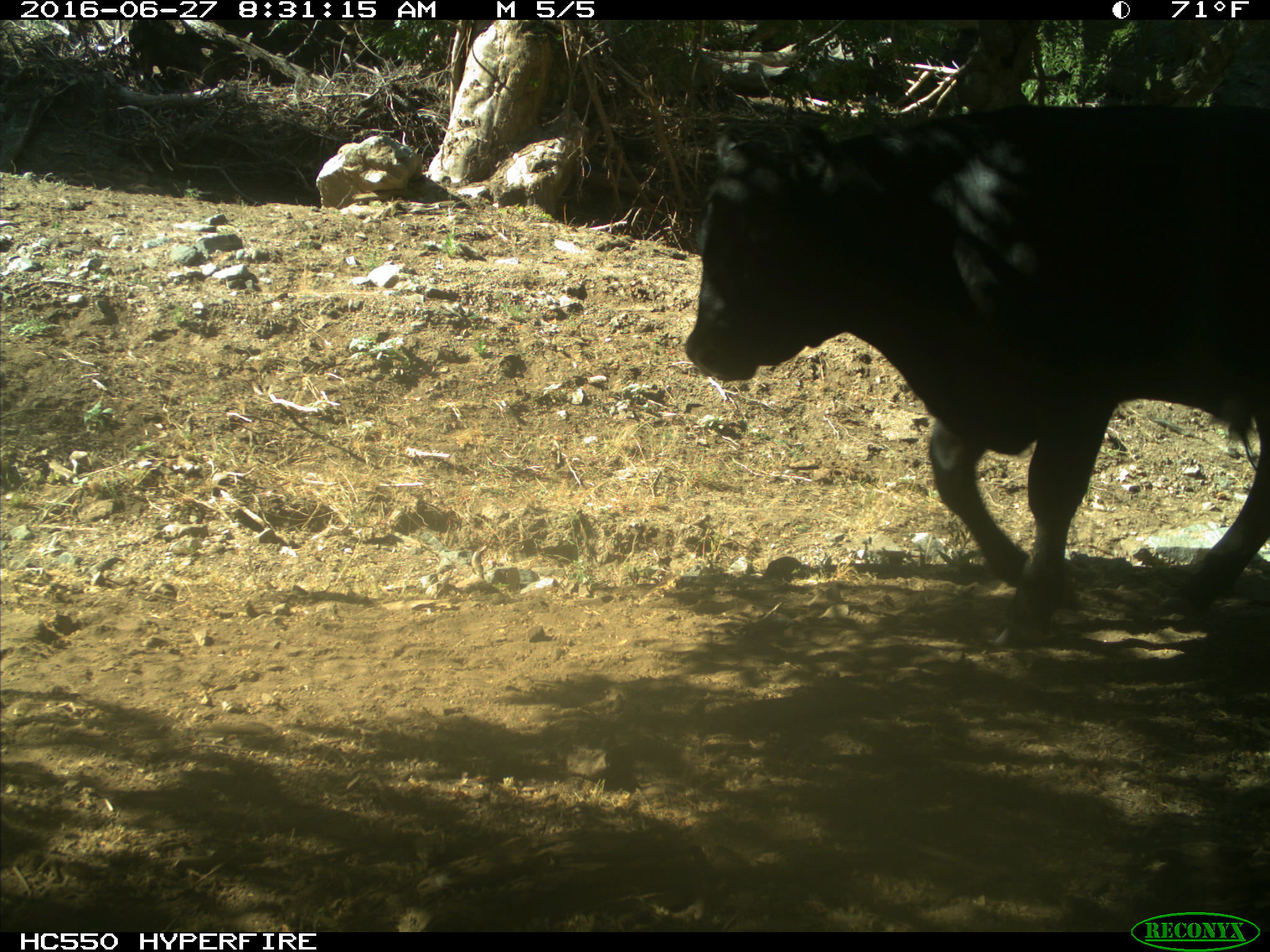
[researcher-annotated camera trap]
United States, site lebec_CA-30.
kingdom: Animalia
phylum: Chordata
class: Mammalia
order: Artiodactyla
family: Bovidae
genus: Bos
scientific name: Bos taurus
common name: domestic cow